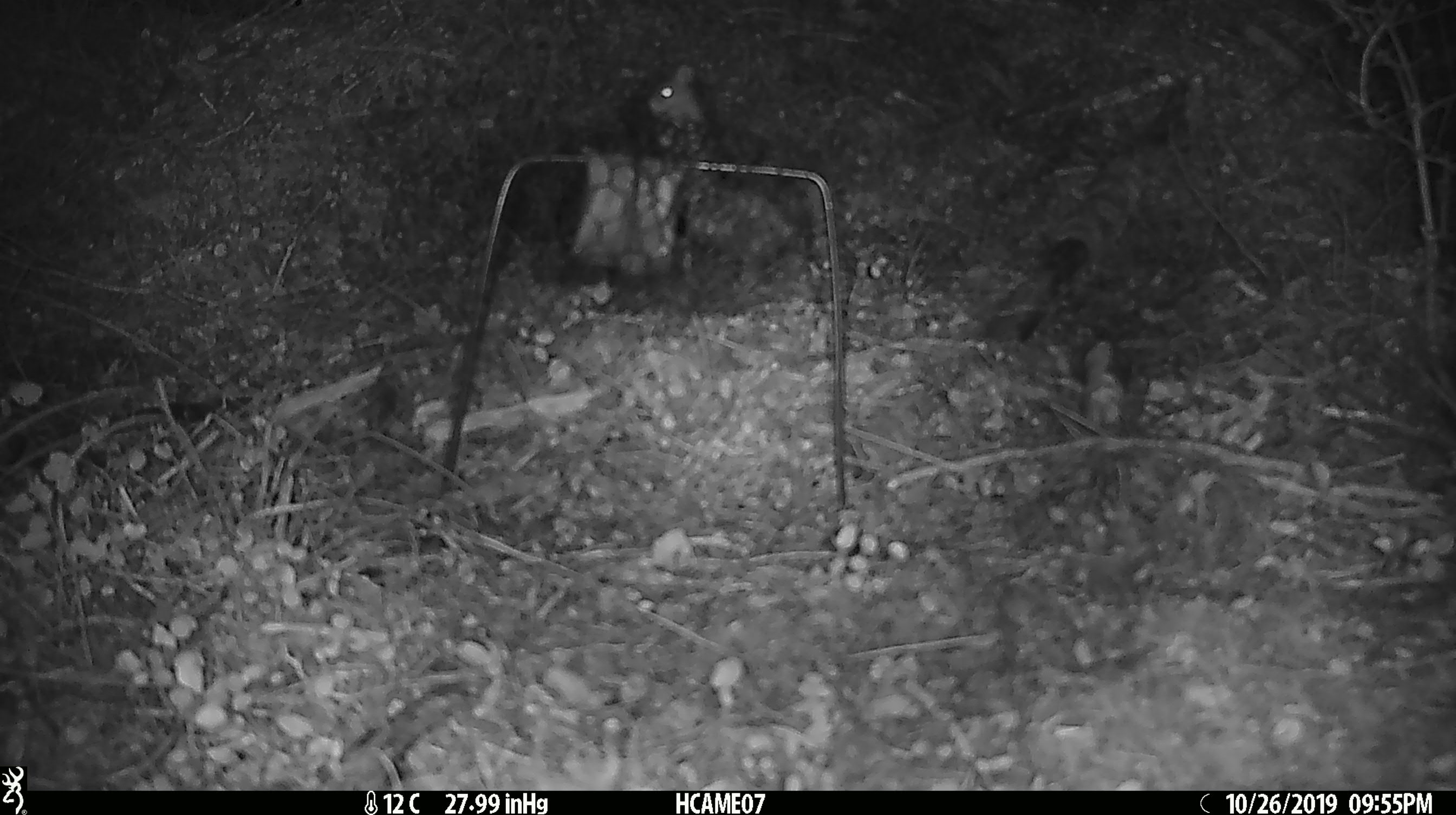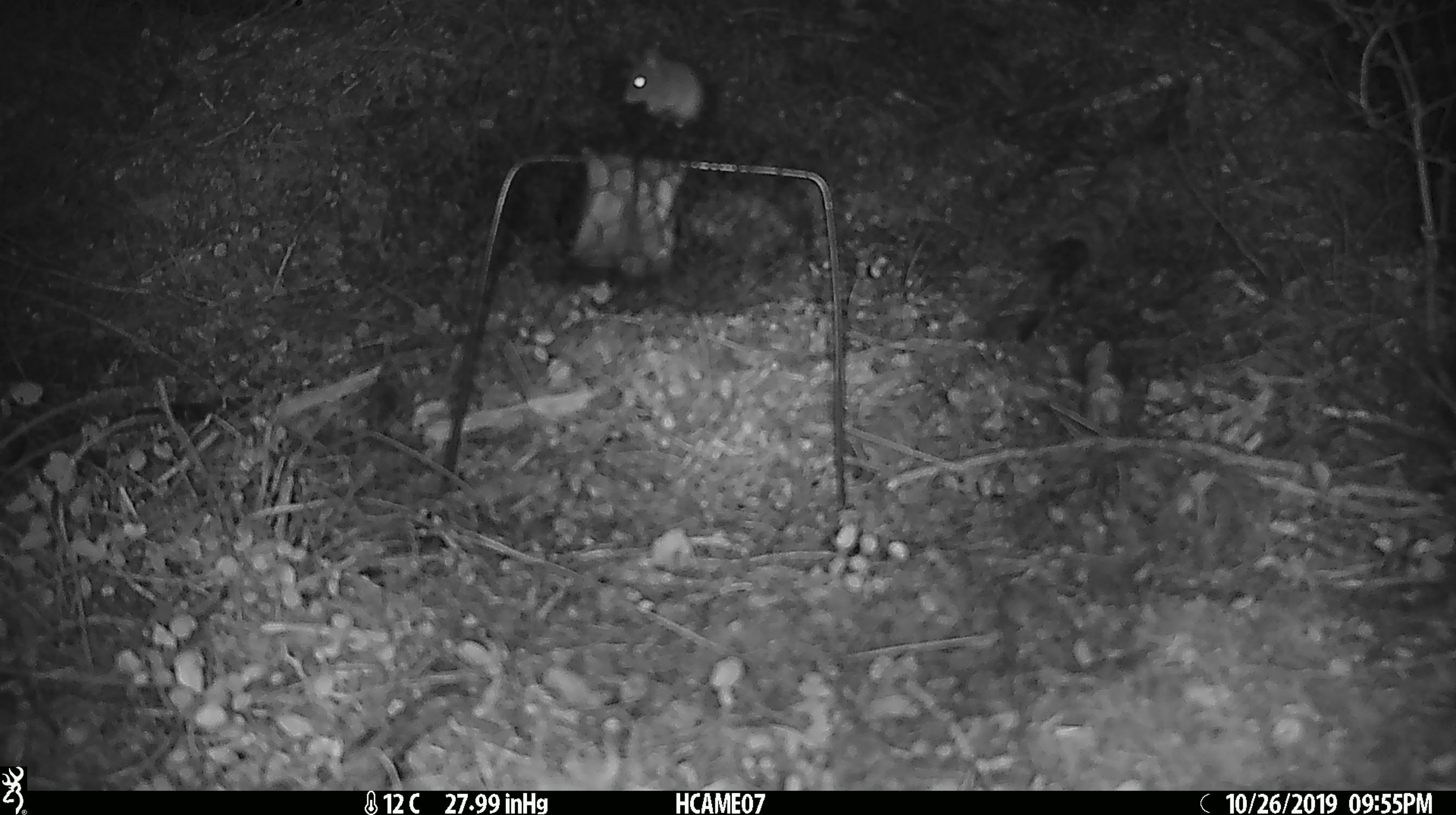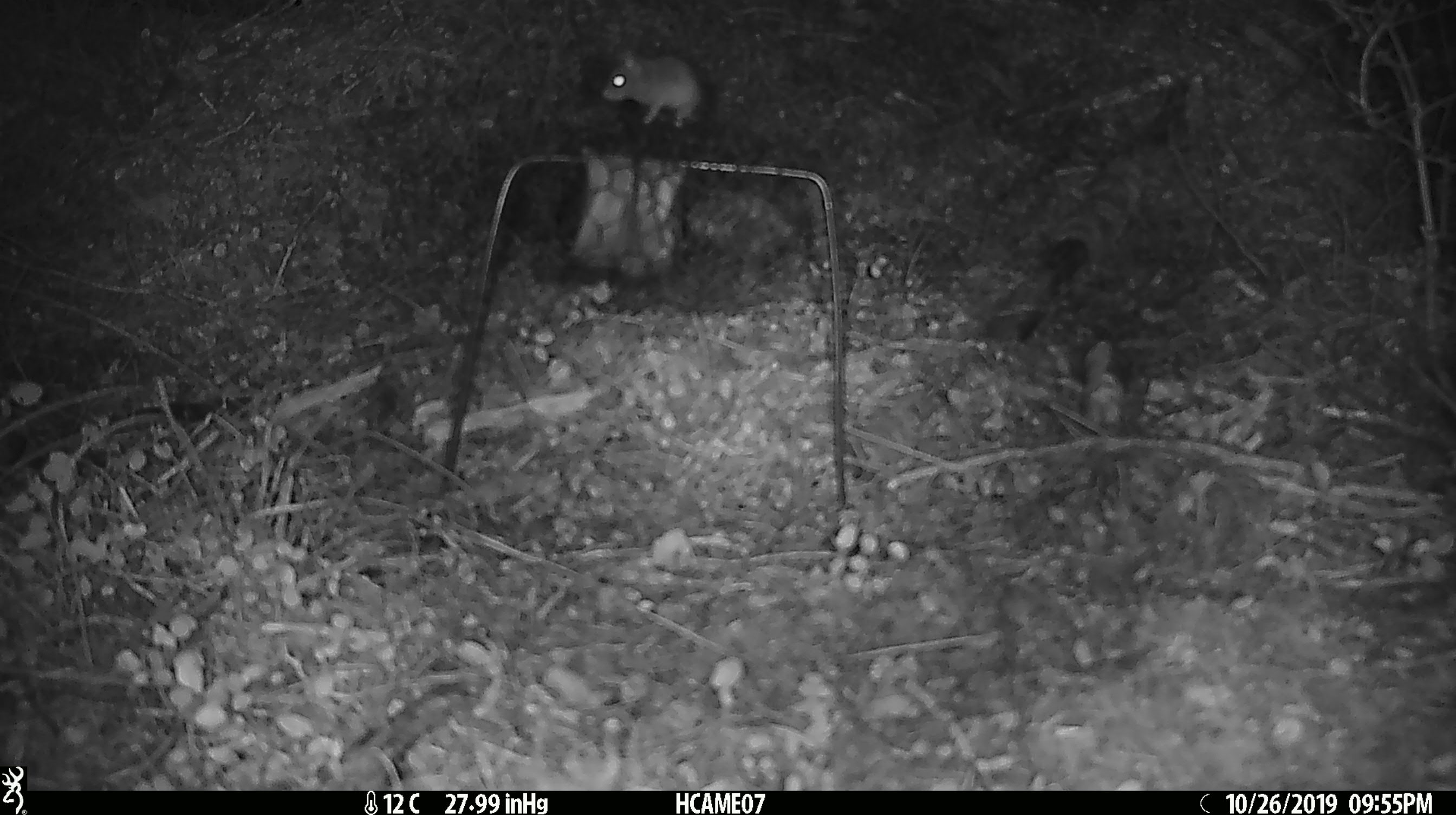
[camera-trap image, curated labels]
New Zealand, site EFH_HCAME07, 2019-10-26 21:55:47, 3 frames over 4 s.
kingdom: Animalia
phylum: Chordata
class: Mammalia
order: Rodentia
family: Muridae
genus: Mus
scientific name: Mus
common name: mouse